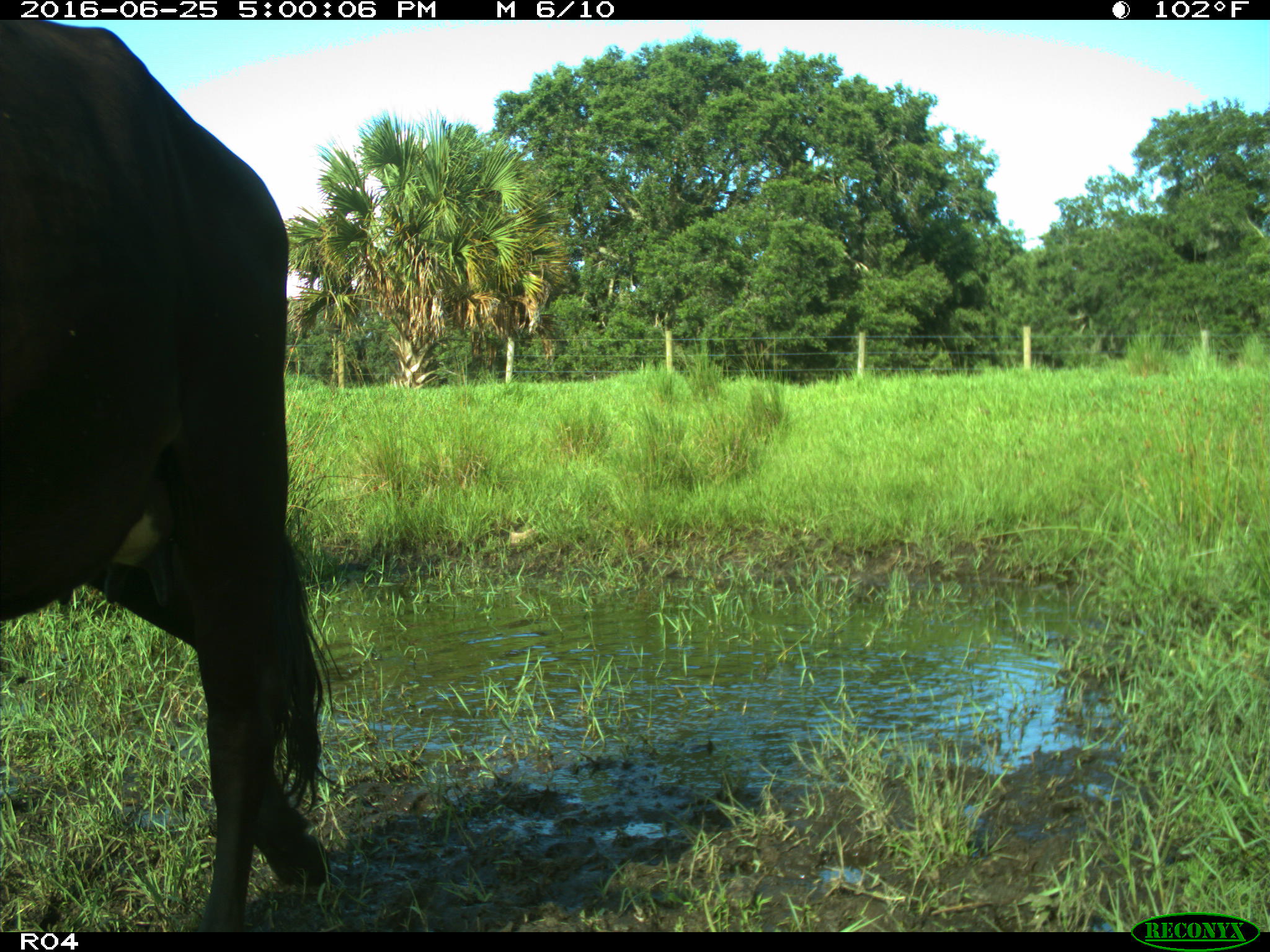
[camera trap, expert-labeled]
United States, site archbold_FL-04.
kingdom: Animalia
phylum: Chordata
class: Mammalia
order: Artiodactyla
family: Bovidae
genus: Bos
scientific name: Bos taurus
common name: domestic cow